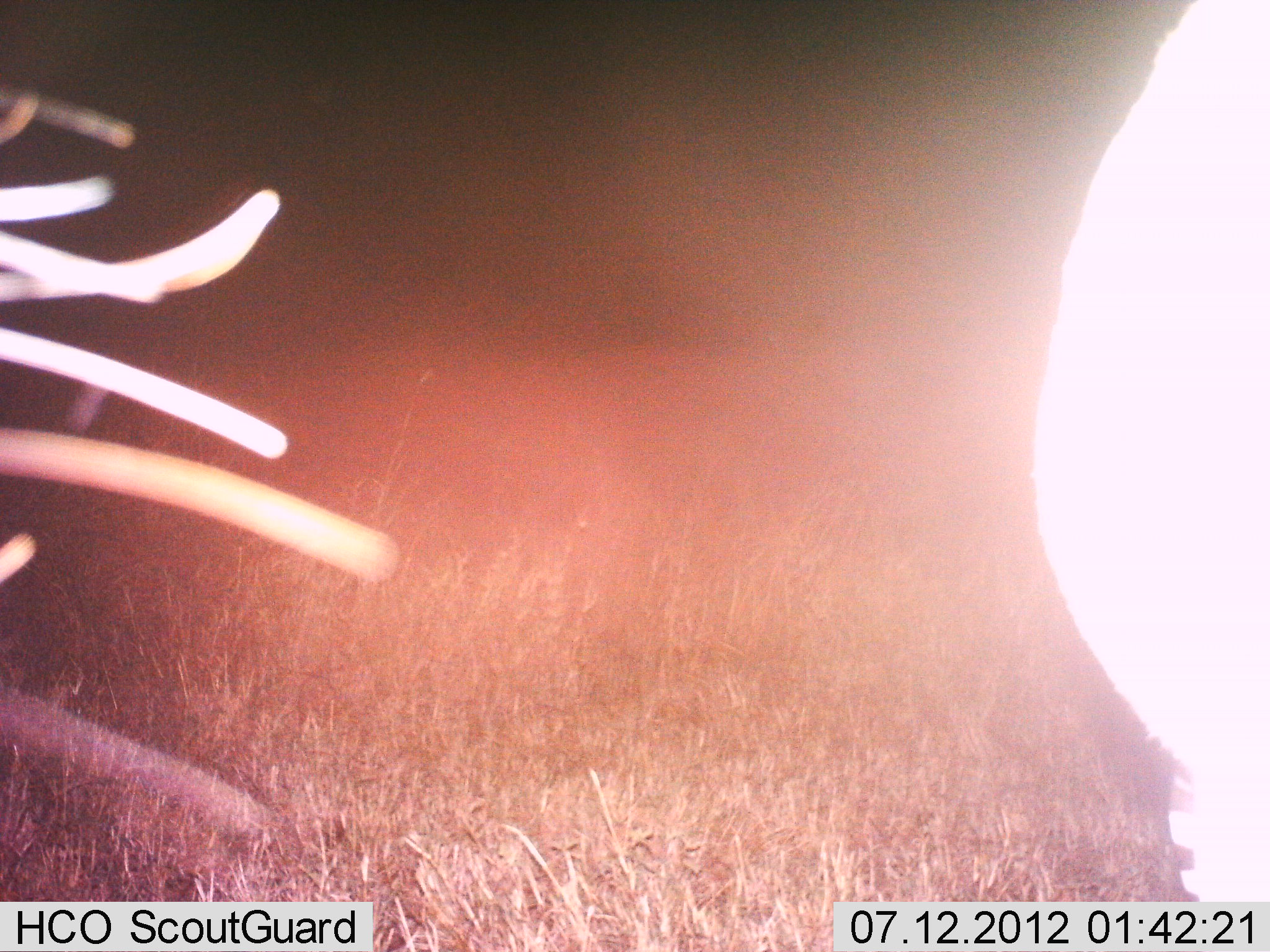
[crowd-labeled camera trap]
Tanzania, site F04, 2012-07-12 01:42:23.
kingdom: Animalia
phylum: Chordata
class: Mammalia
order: Perissodactyla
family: Equidae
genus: Equus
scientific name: Equus quagga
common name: plains zebra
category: zebra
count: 1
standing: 100%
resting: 0%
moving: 0%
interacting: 0%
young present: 0%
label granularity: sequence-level